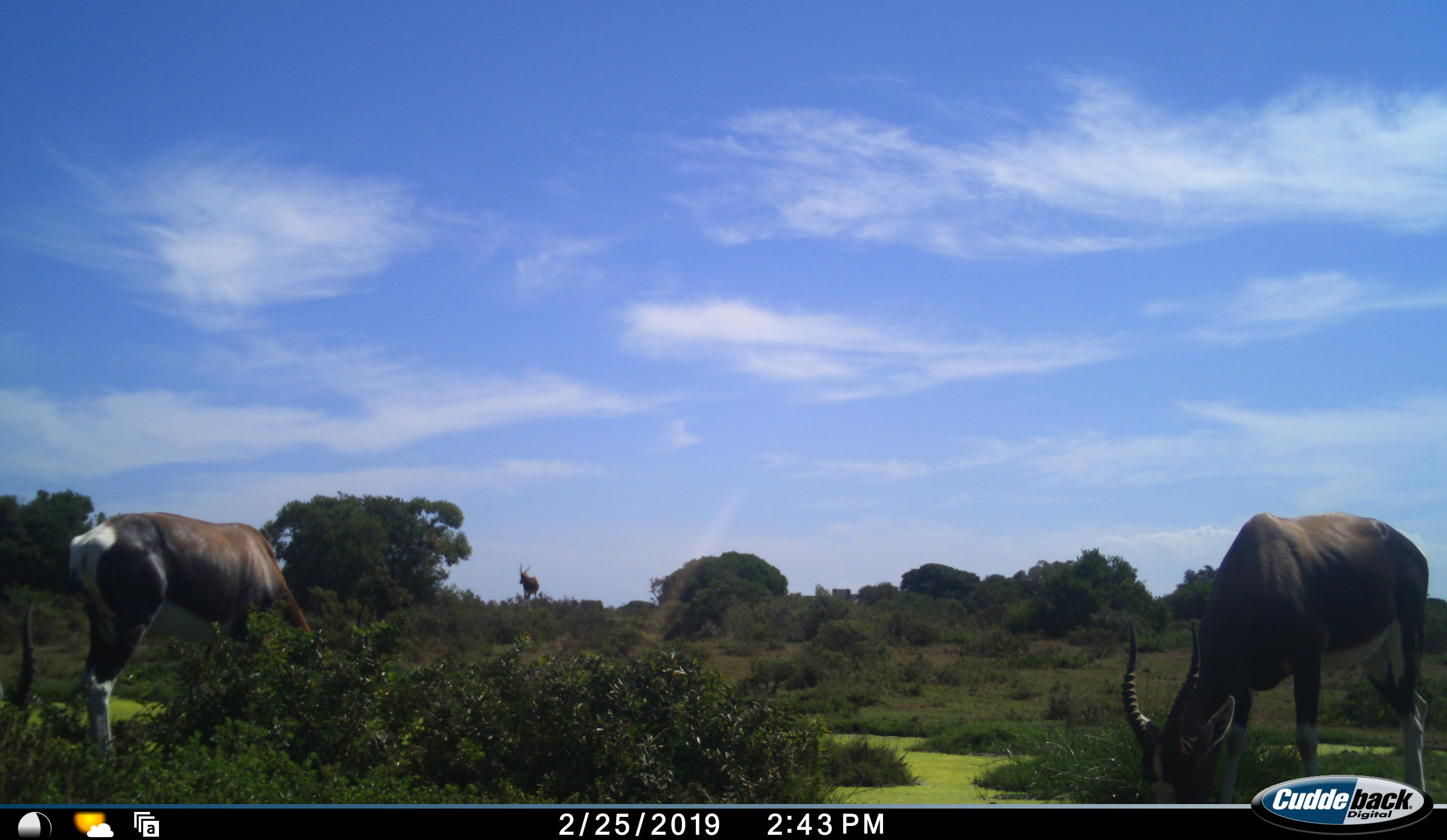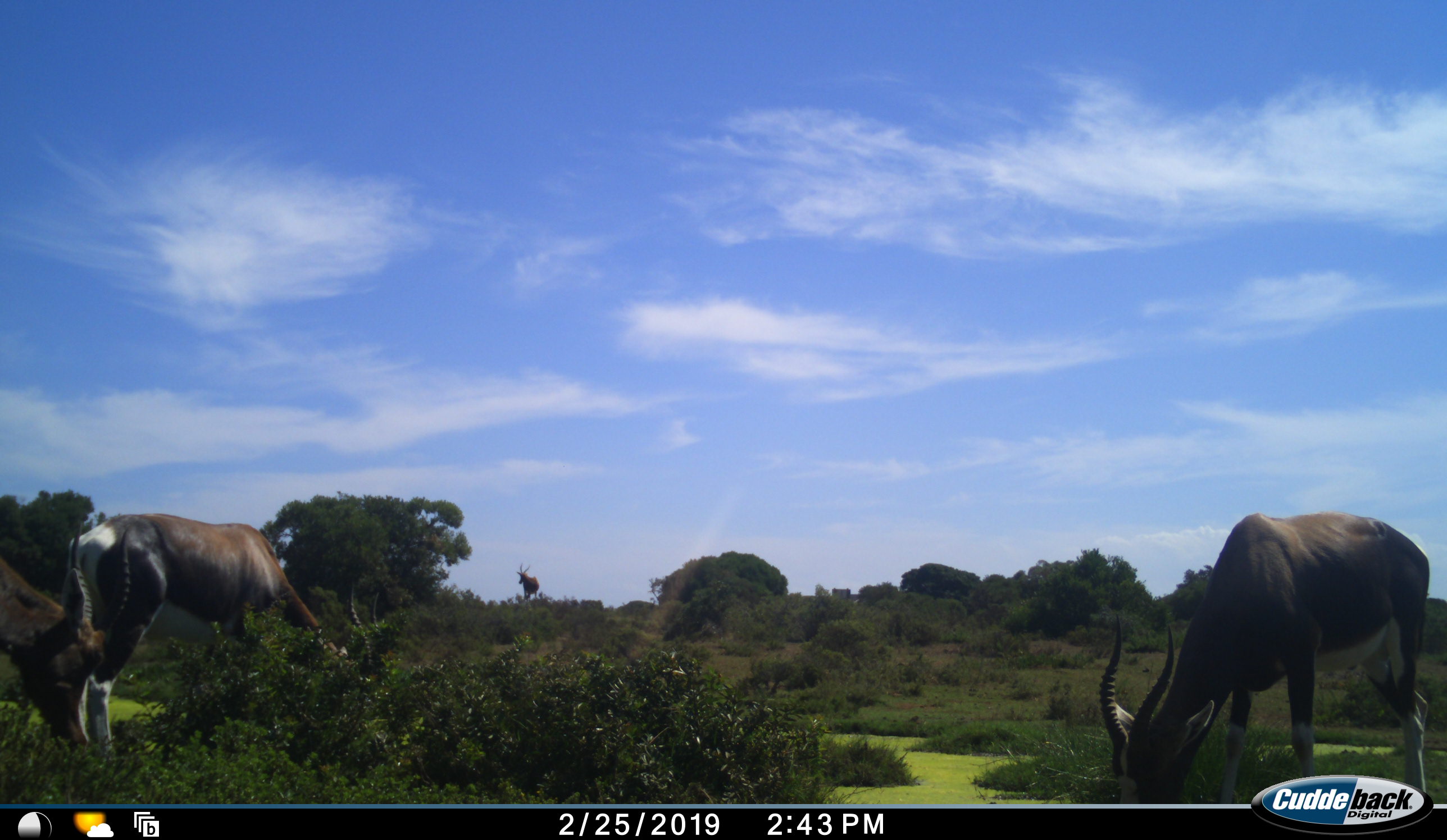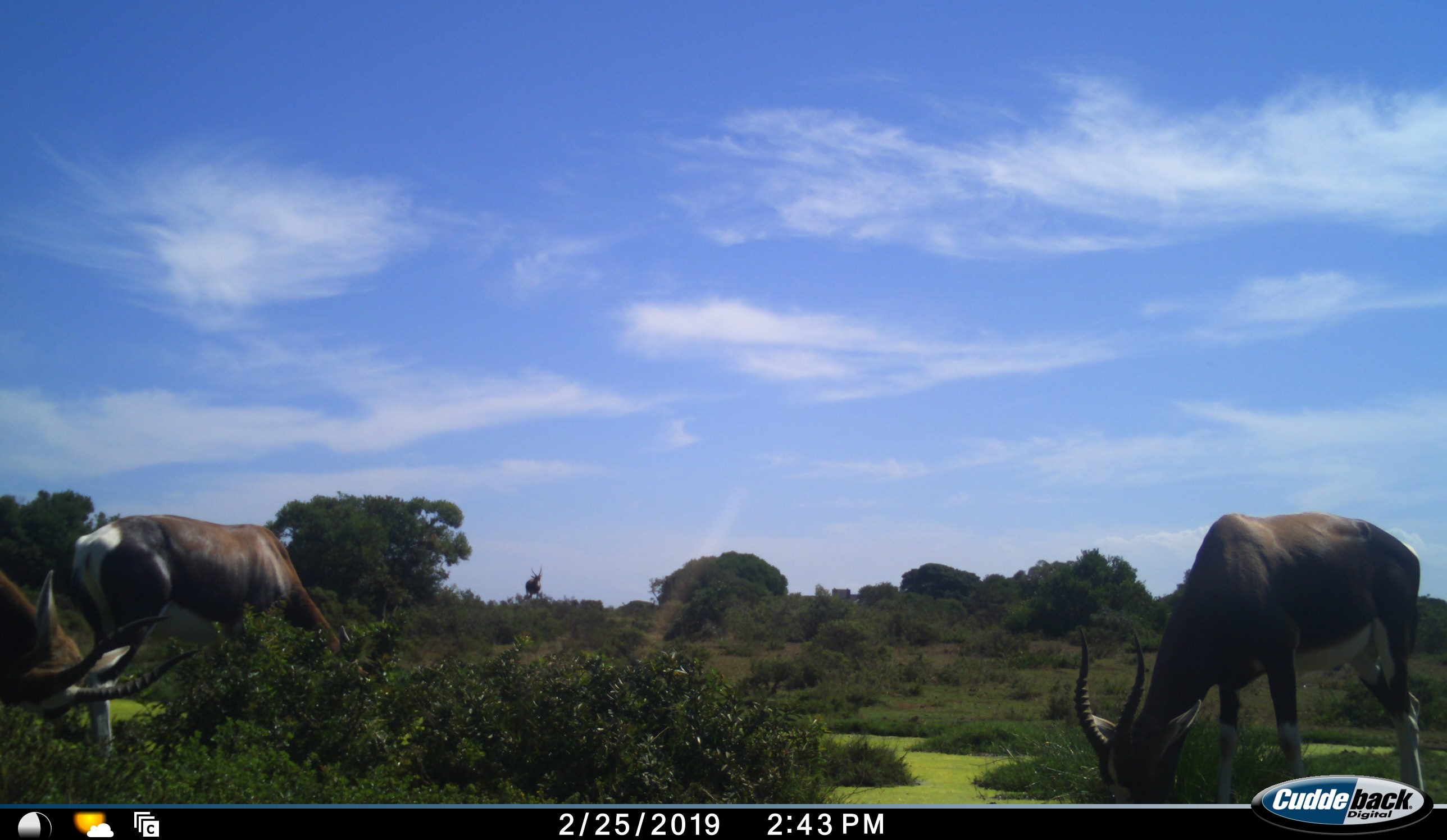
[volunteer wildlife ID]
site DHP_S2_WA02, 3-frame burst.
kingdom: Animalia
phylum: Chordata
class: Mammalia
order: Artiodactyla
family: Bovidae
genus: Damaliscus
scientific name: Damaliscus pygargus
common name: bontebok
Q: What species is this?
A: Bontebok (Damaliscus pygargus).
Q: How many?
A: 4.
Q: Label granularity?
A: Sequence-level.